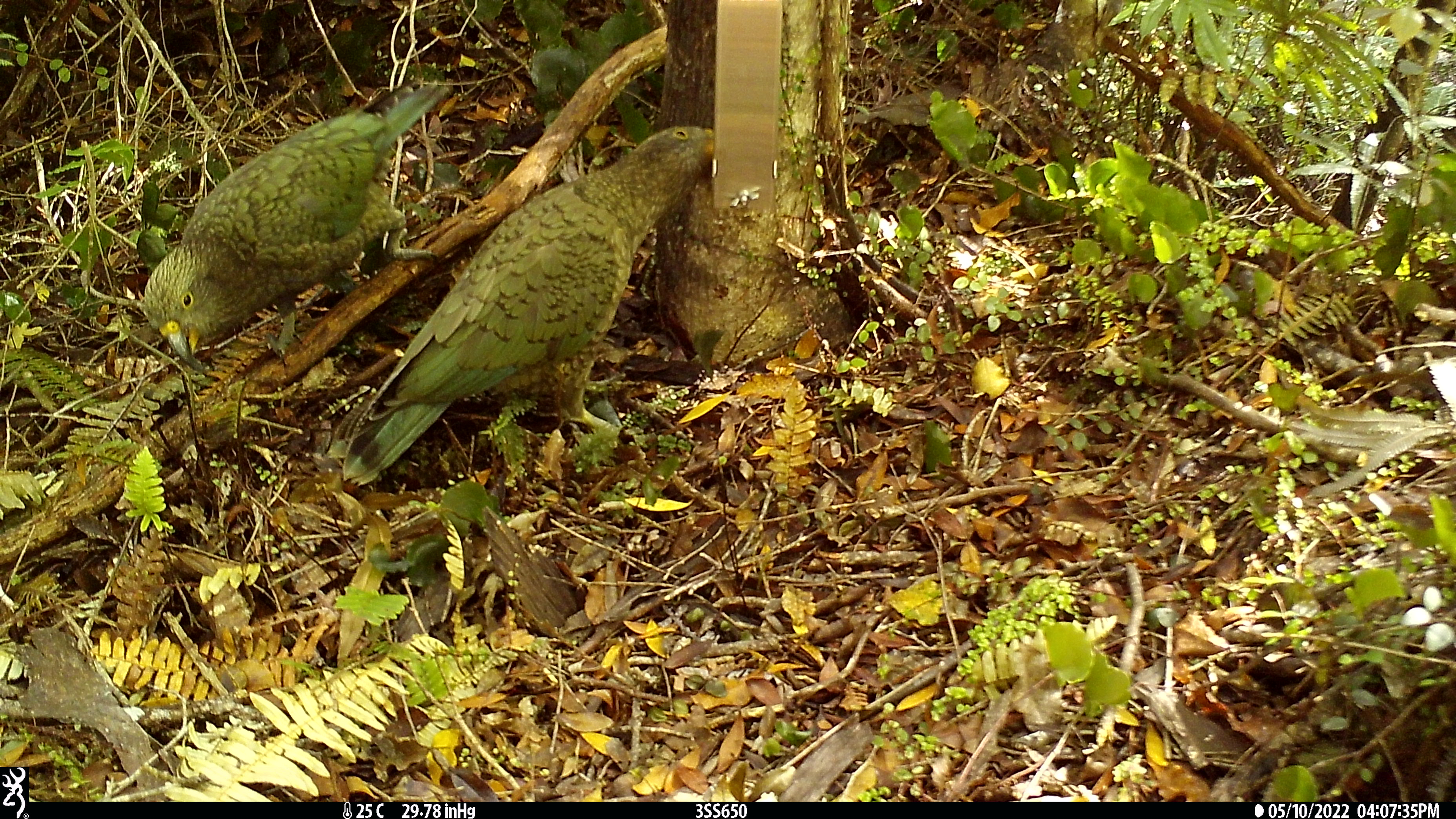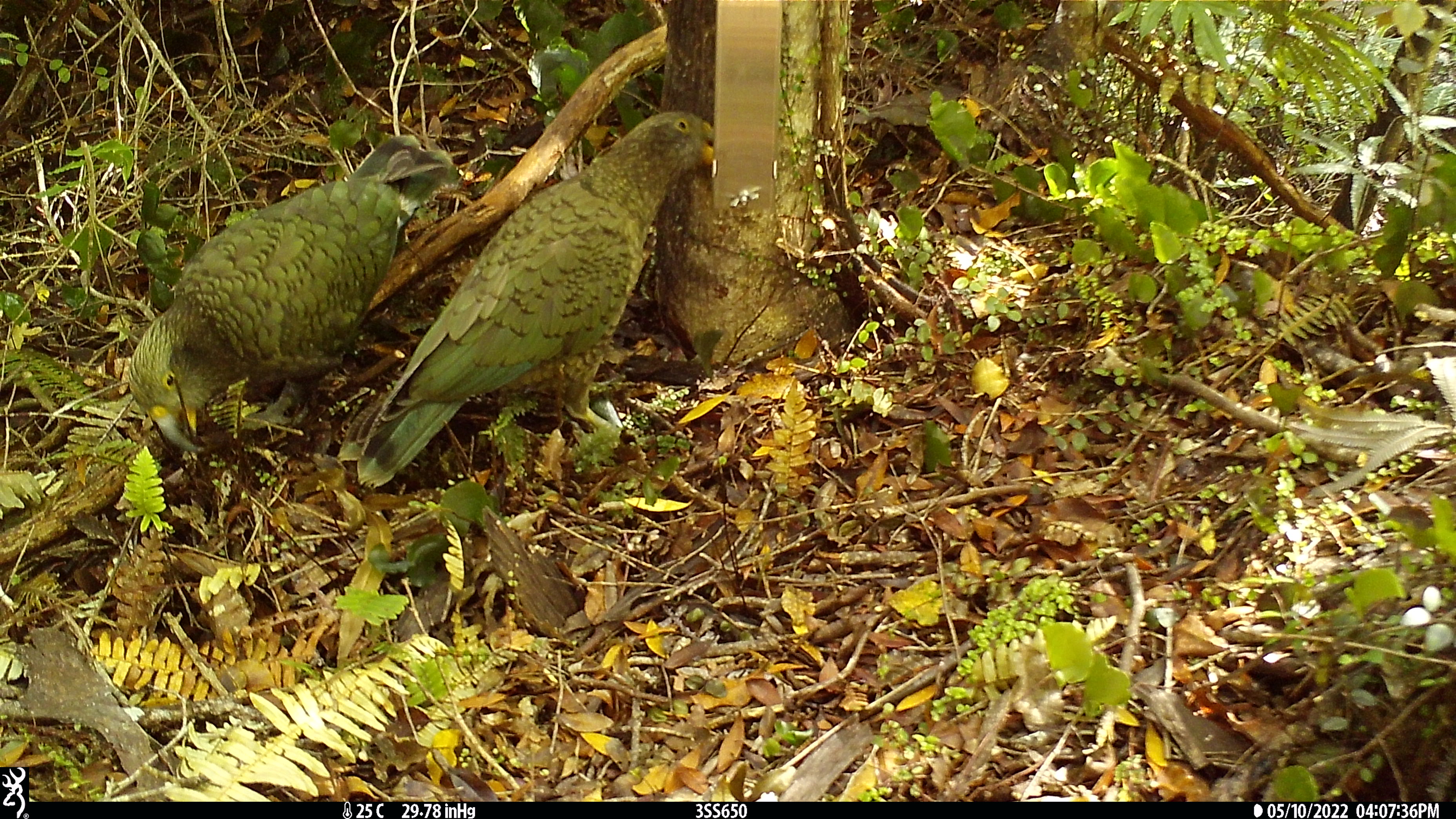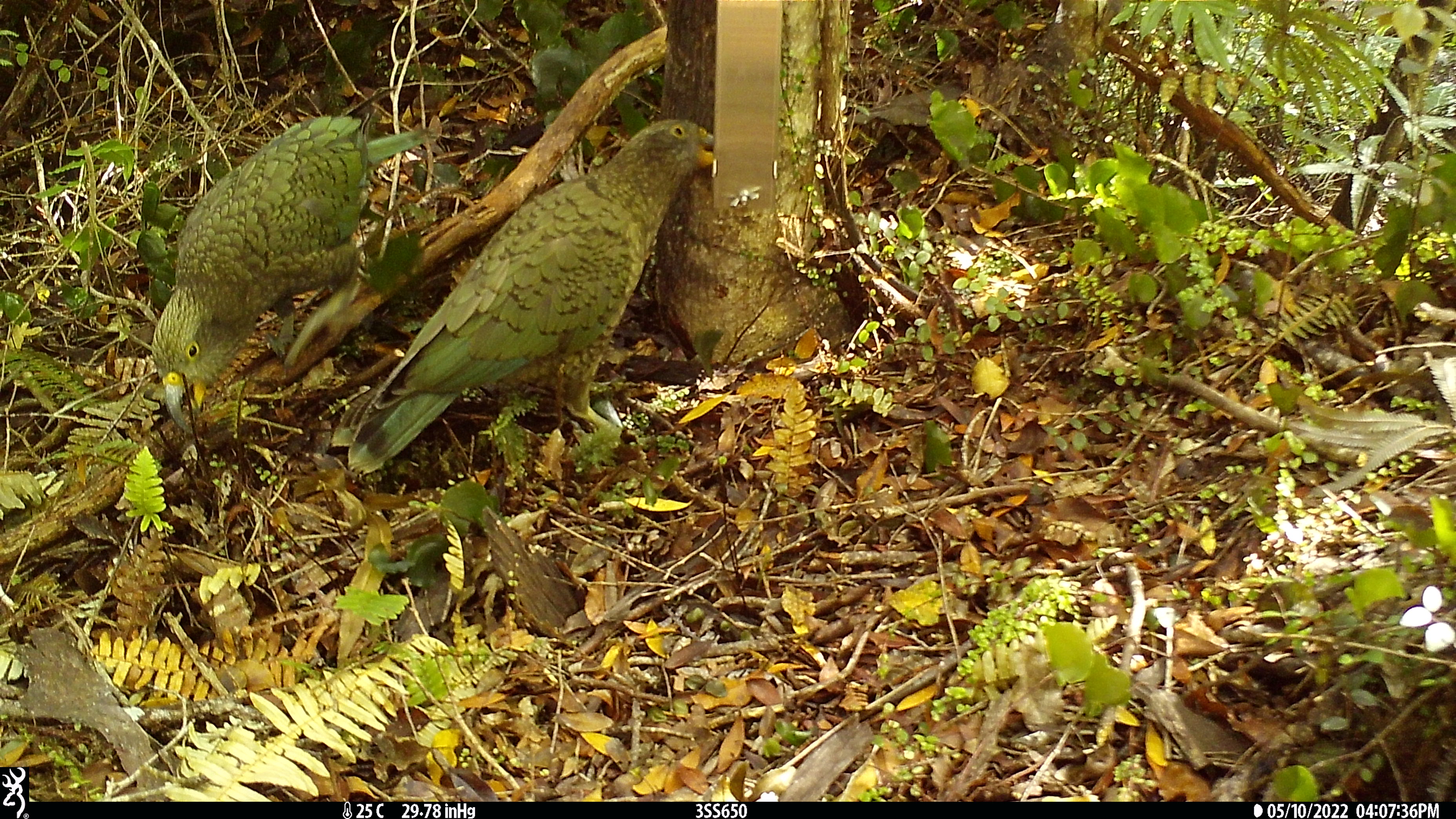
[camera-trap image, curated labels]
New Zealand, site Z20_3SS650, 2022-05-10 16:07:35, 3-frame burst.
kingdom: Animalia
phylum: Chordata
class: Aves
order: Psittaciformes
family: Strigopidae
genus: Nestor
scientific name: Nestor notabilis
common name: kea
Kea (Nestor notabilis).